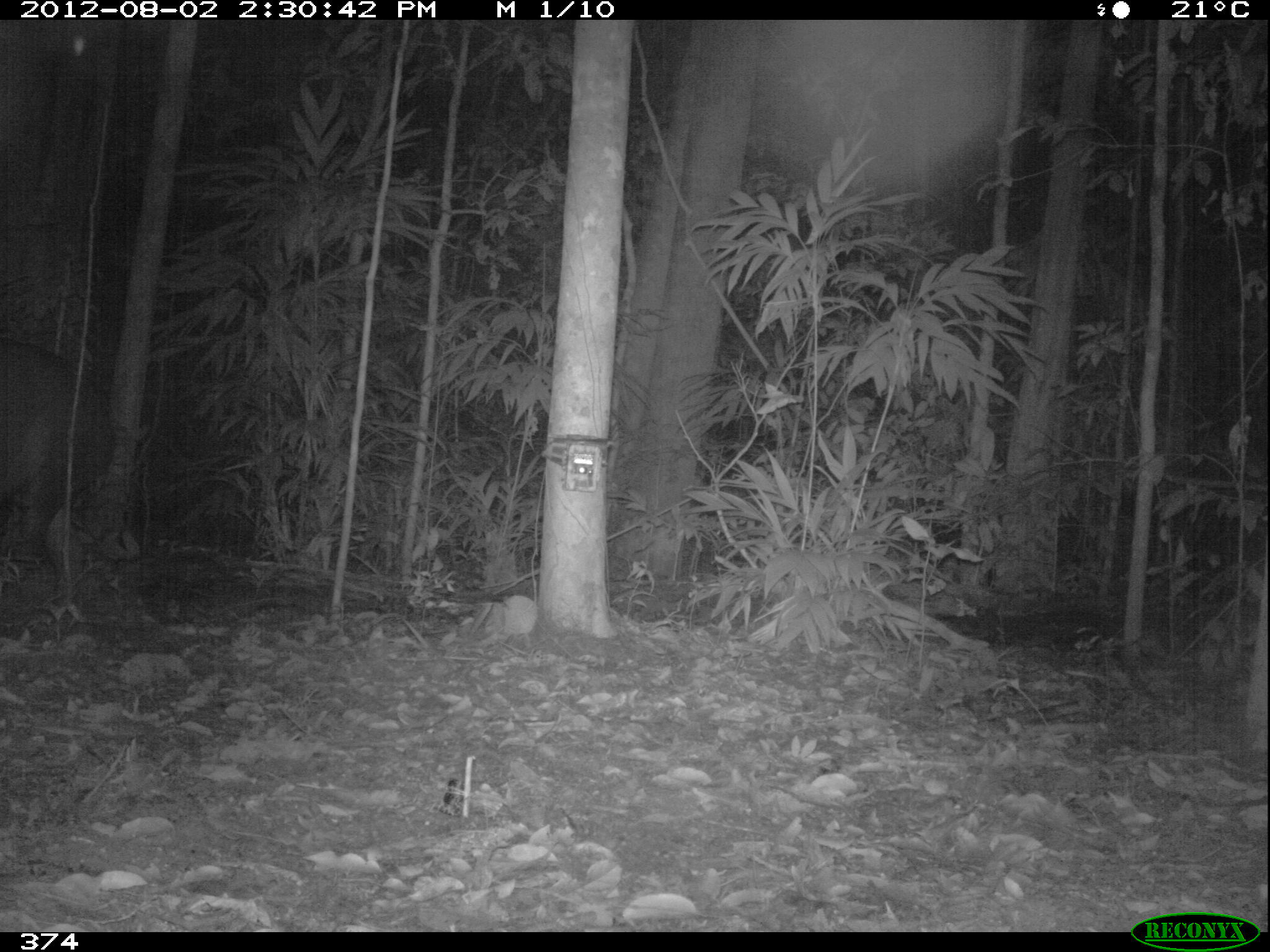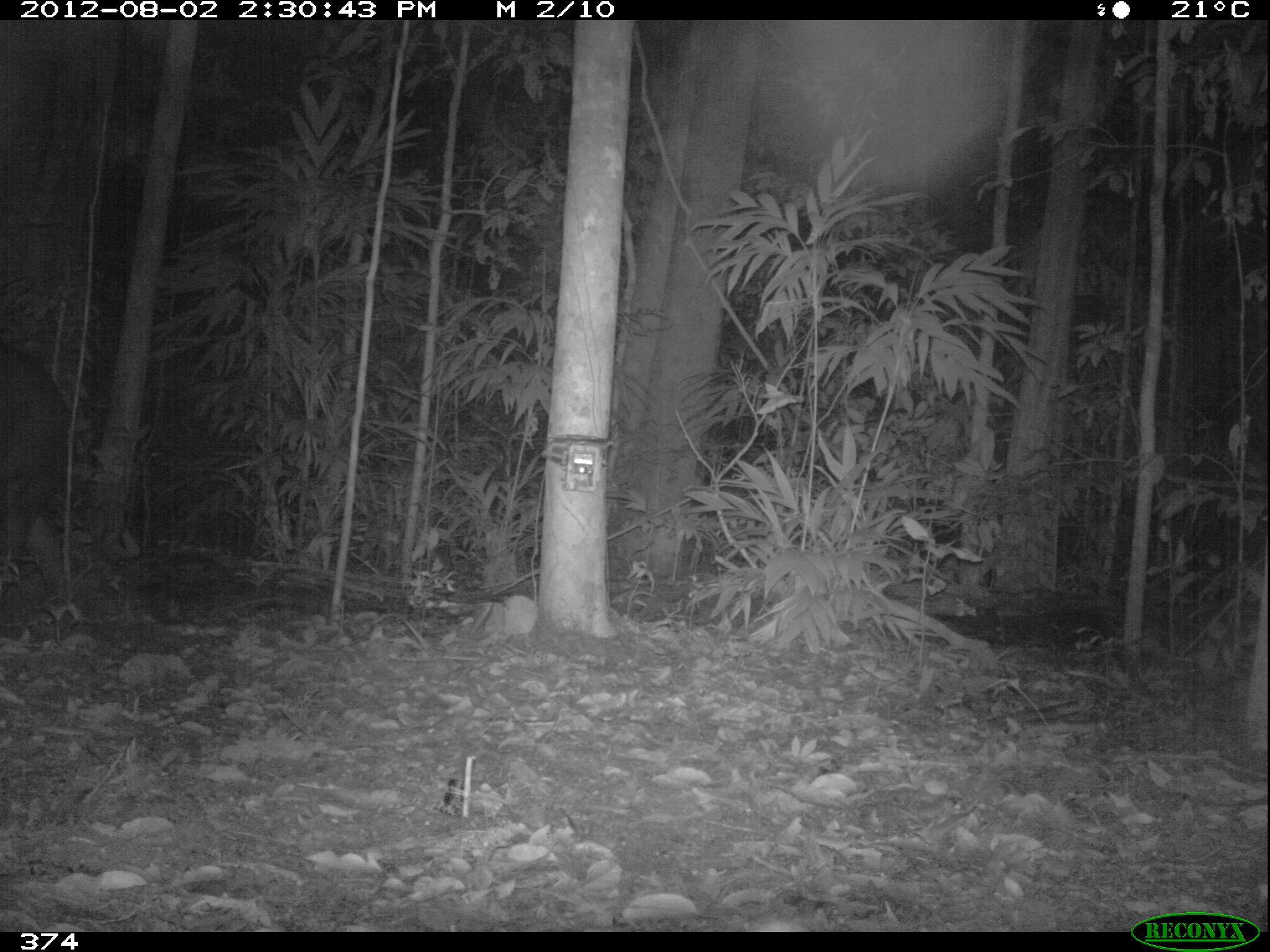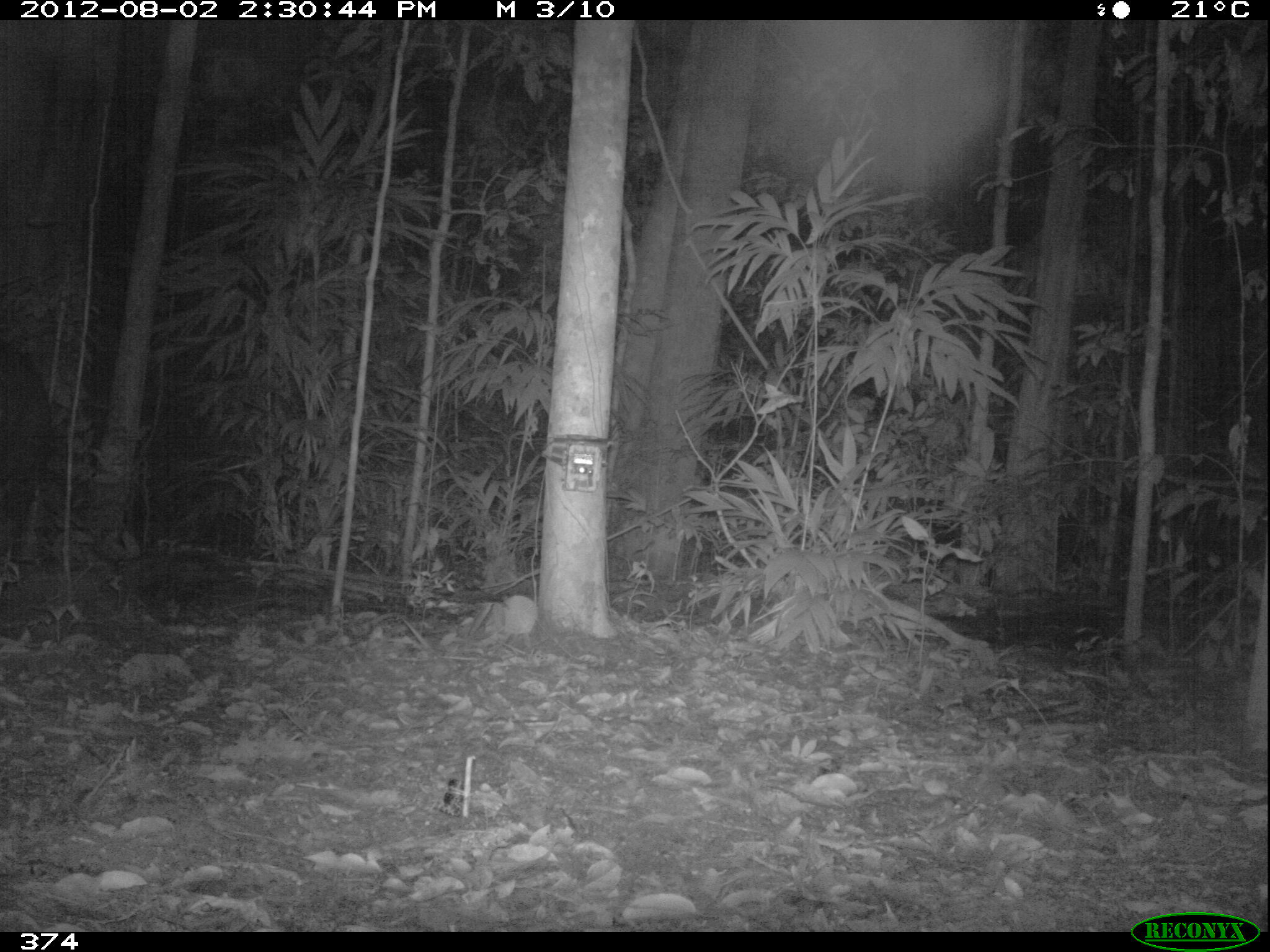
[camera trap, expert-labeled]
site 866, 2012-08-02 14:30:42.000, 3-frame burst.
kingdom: Animalia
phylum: Chordata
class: Mammalia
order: Perissodactyla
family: Tapiridae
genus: Tapirus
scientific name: Tapirus terrestris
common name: south american tapir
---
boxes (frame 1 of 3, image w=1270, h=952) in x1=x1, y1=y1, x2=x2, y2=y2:
tapirus terrestris: x1=0, y1=336, x2=115, y2=576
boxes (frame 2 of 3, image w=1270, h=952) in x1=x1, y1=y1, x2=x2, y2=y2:
tapirus terrestris: x1=1, y1=339, x2=73, y2=589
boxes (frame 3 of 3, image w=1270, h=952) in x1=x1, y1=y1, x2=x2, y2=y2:
tapirus terrestris: x1=0, y1=332, x2=68, y2=558